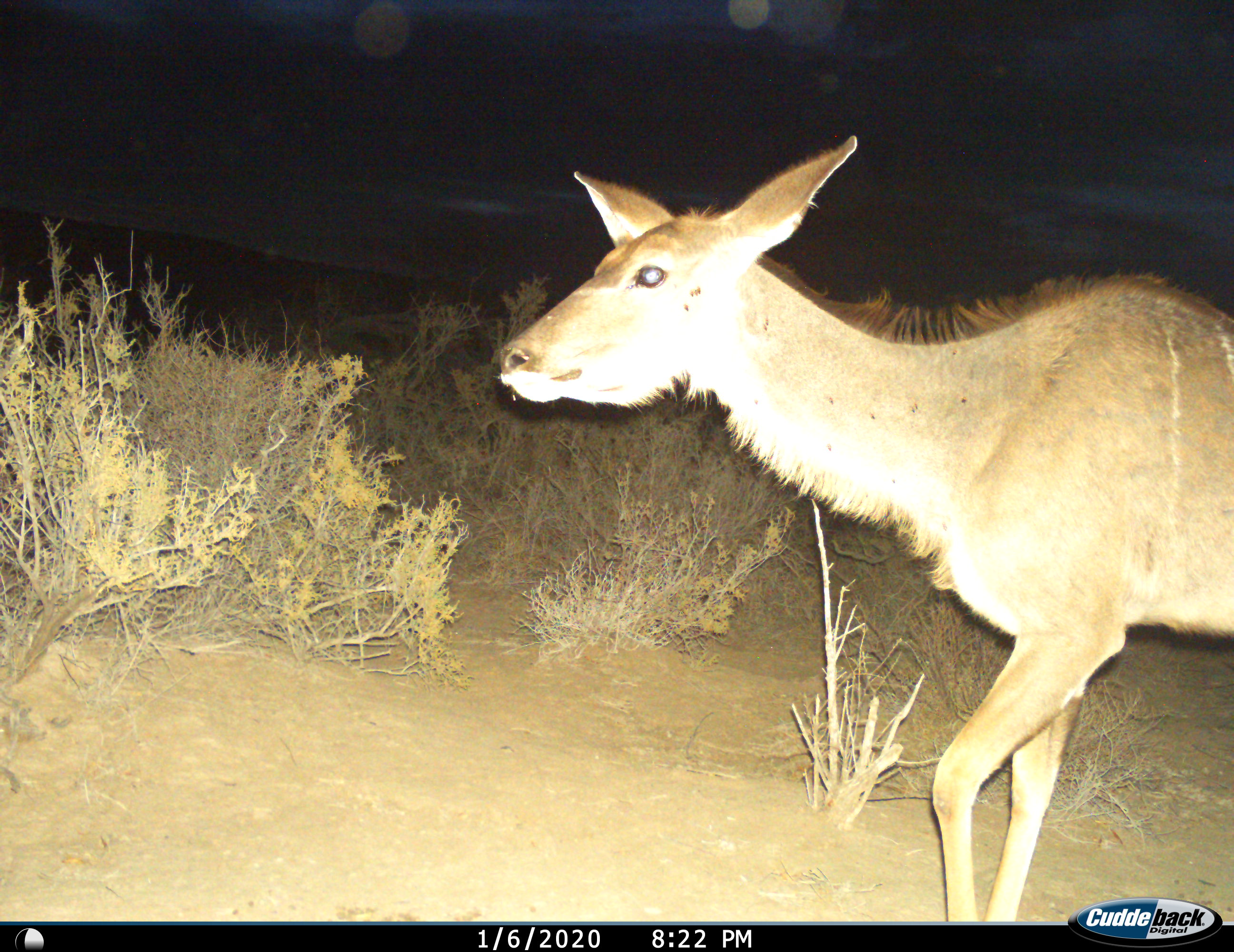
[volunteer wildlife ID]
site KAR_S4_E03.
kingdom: Animalia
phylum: Chordata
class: Mammalia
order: Artiodactyla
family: Bovidae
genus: Tragelaphus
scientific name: Tragelaphus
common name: kudu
Kudu (Tragelaphus), count 1. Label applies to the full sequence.